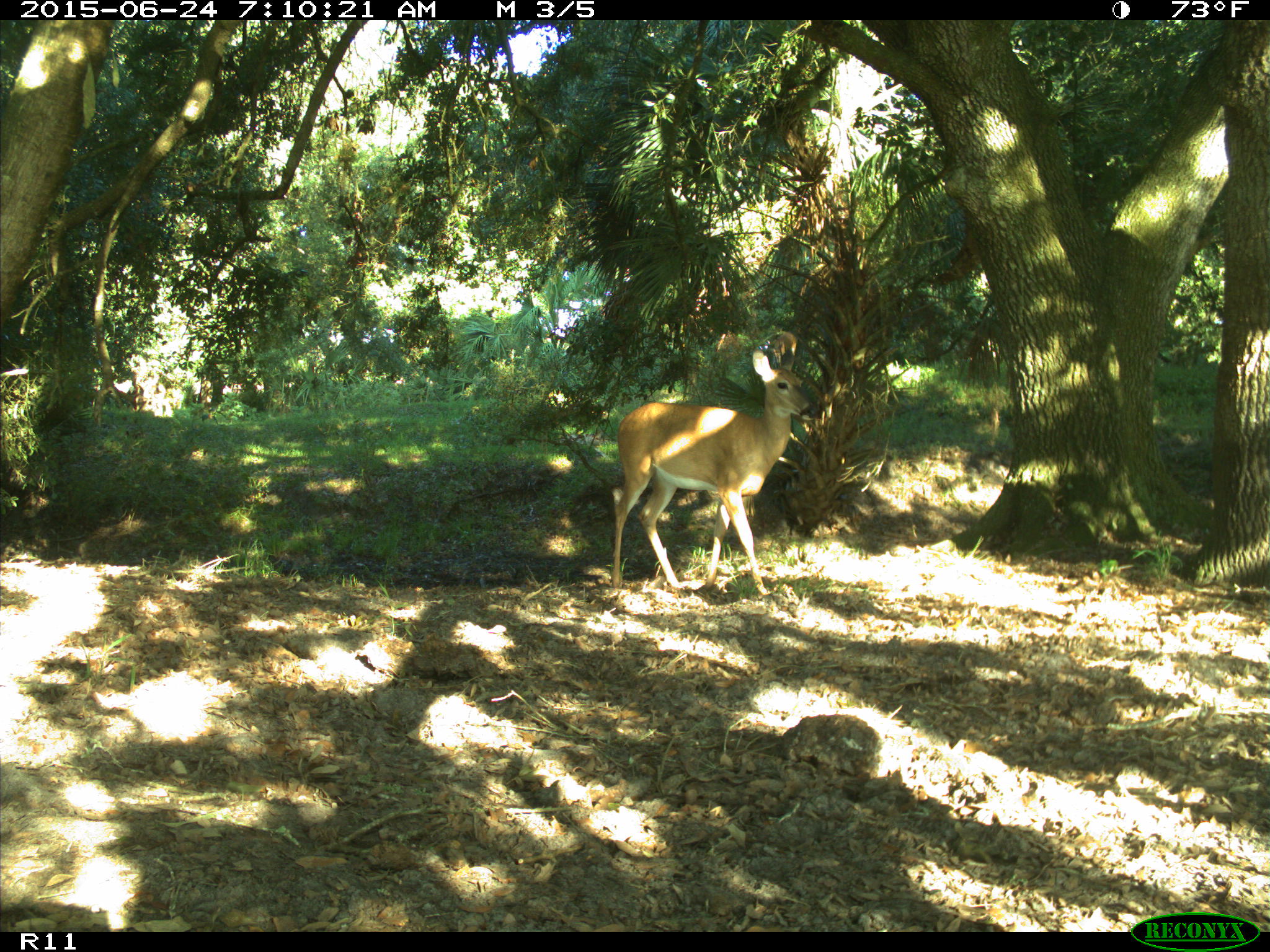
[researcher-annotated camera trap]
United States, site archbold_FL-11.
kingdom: Animalia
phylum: Chordata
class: Mammalia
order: Artiodactyla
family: Cervidae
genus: Odocoileus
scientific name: Odocoileus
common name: deer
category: unidentified deer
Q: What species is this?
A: Unidentified deer (deer) (Odocoileus).